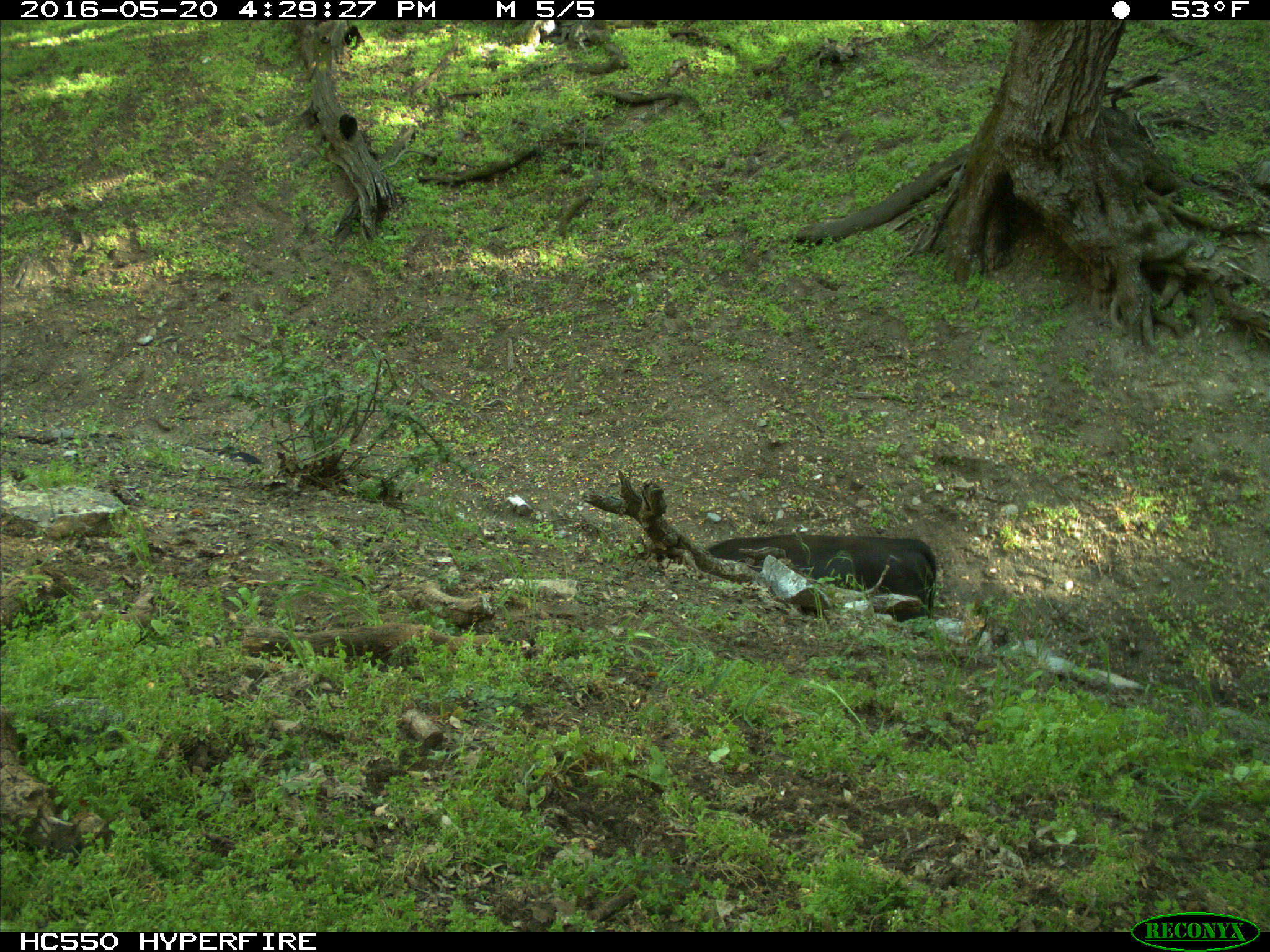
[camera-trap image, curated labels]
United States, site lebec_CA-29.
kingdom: Animalia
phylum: Chordata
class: Mammalia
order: Artiodactyla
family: Bovidae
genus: Bos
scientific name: Bos taurus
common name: domestic cow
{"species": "Bos taurus (domestic cow)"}